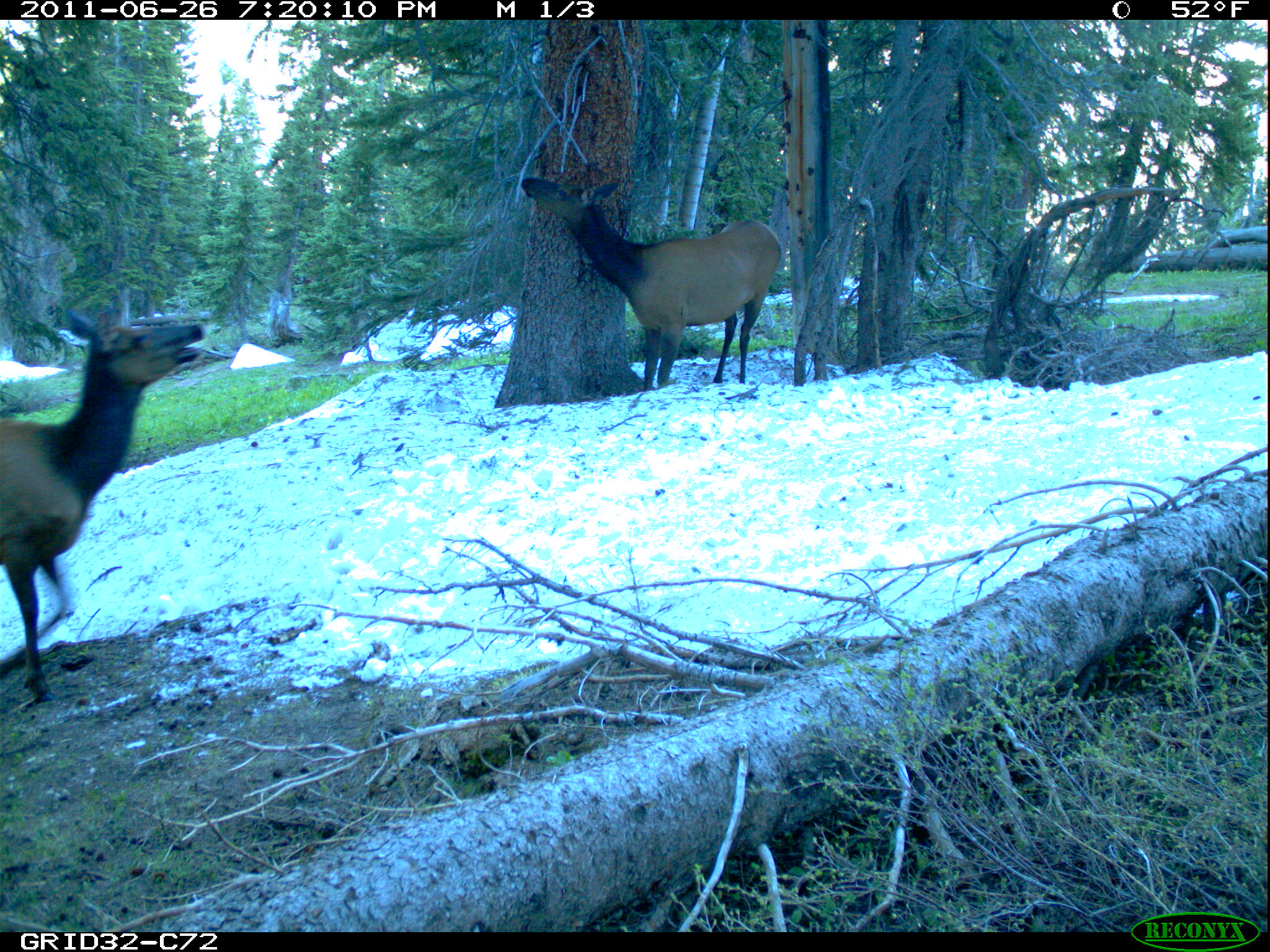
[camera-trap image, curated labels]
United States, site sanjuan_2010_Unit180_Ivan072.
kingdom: Animalia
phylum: Chordata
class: Mammalia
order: Artiodactyla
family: Cervidae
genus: Cervus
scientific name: Cervus elaphus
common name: red deer